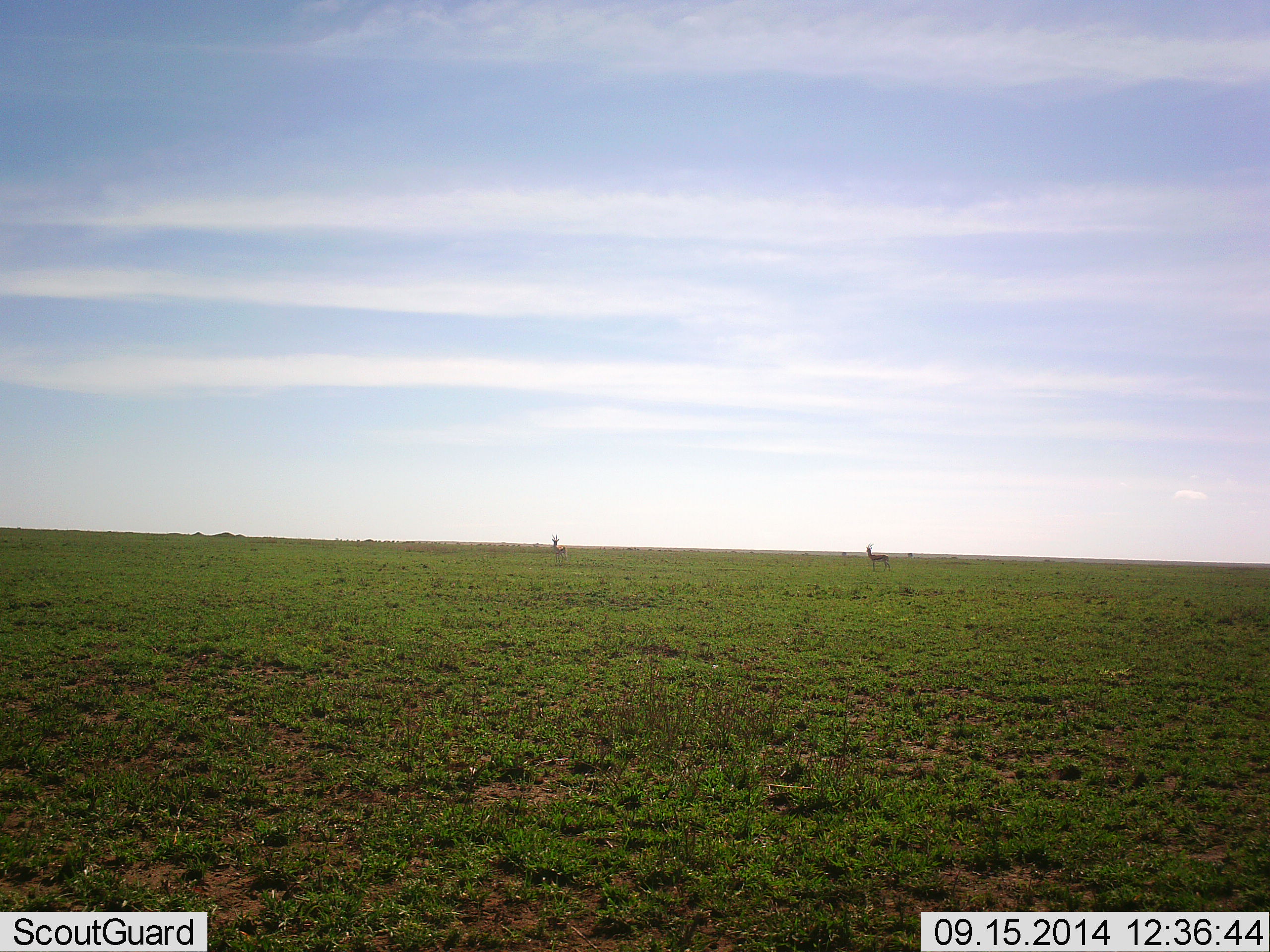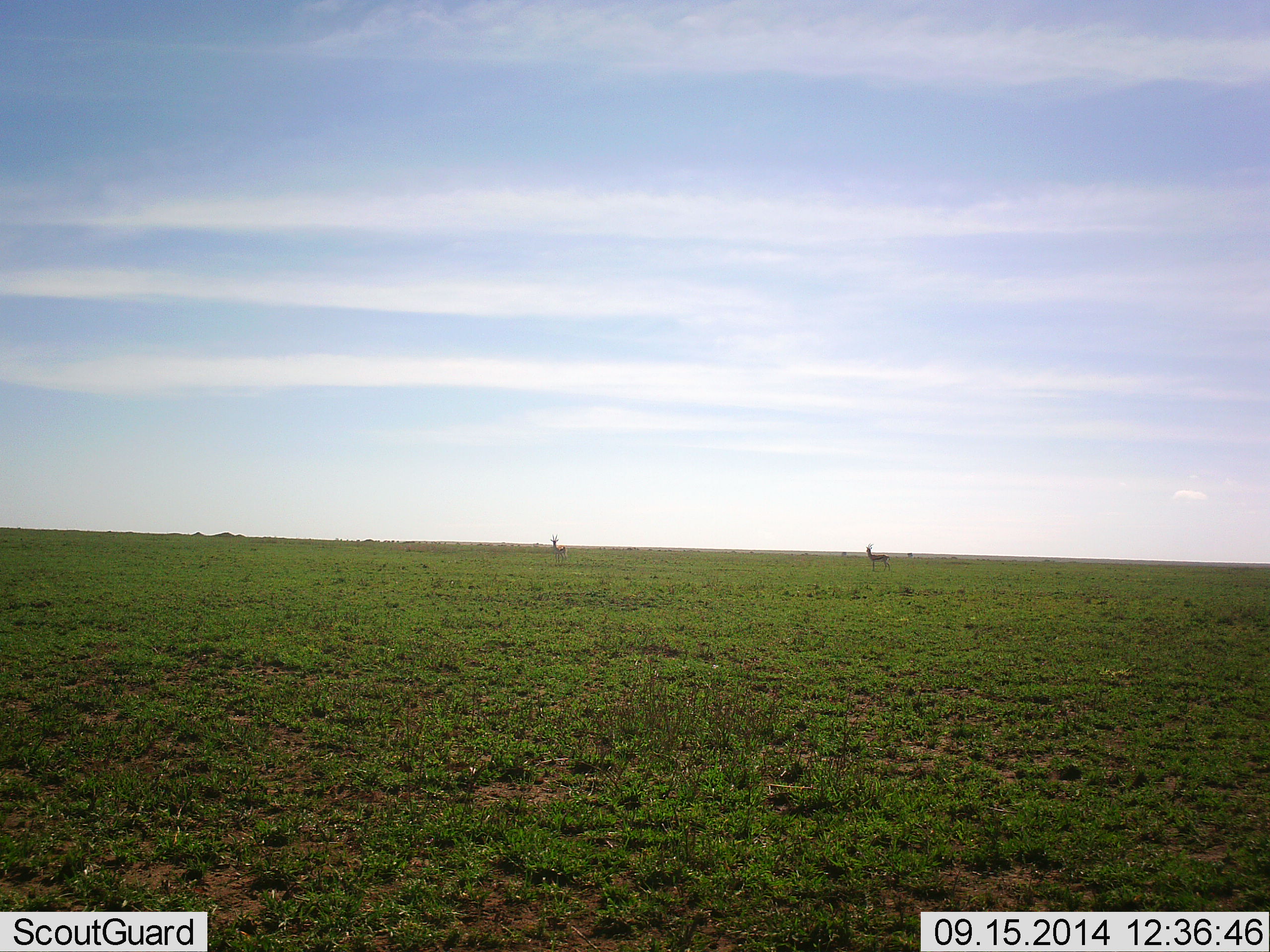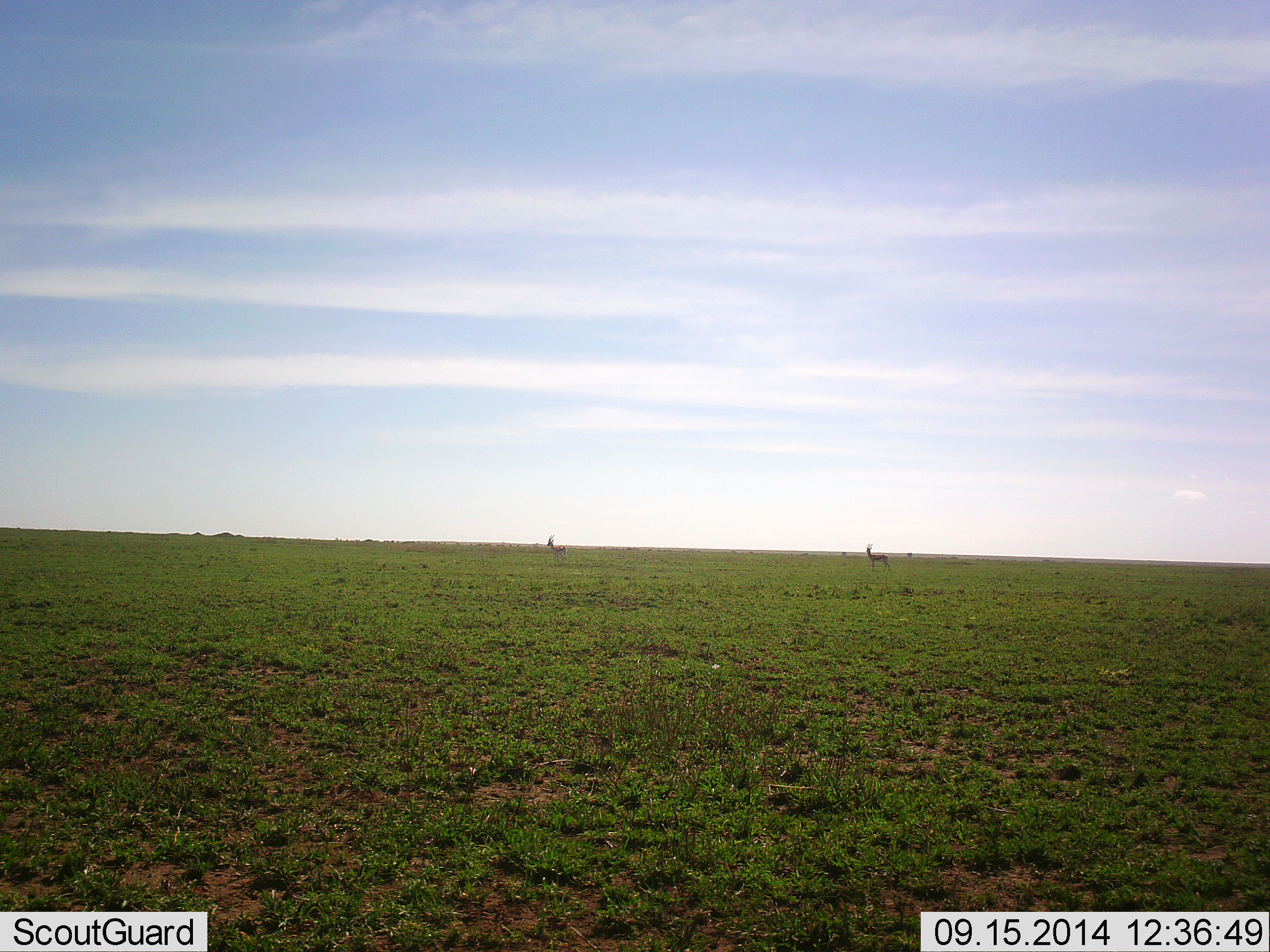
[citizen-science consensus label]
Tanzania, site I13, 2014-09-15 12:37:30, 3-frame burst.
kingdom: Animalia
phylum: Chordata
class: Mammalia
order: Artiodactyla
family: Bovidae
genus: Nanger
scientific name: Nanger granti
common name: grant's gazelle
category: gazellegrants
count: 2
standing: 100%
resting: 0%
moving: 20%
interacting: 0%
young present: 0%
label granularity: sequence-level